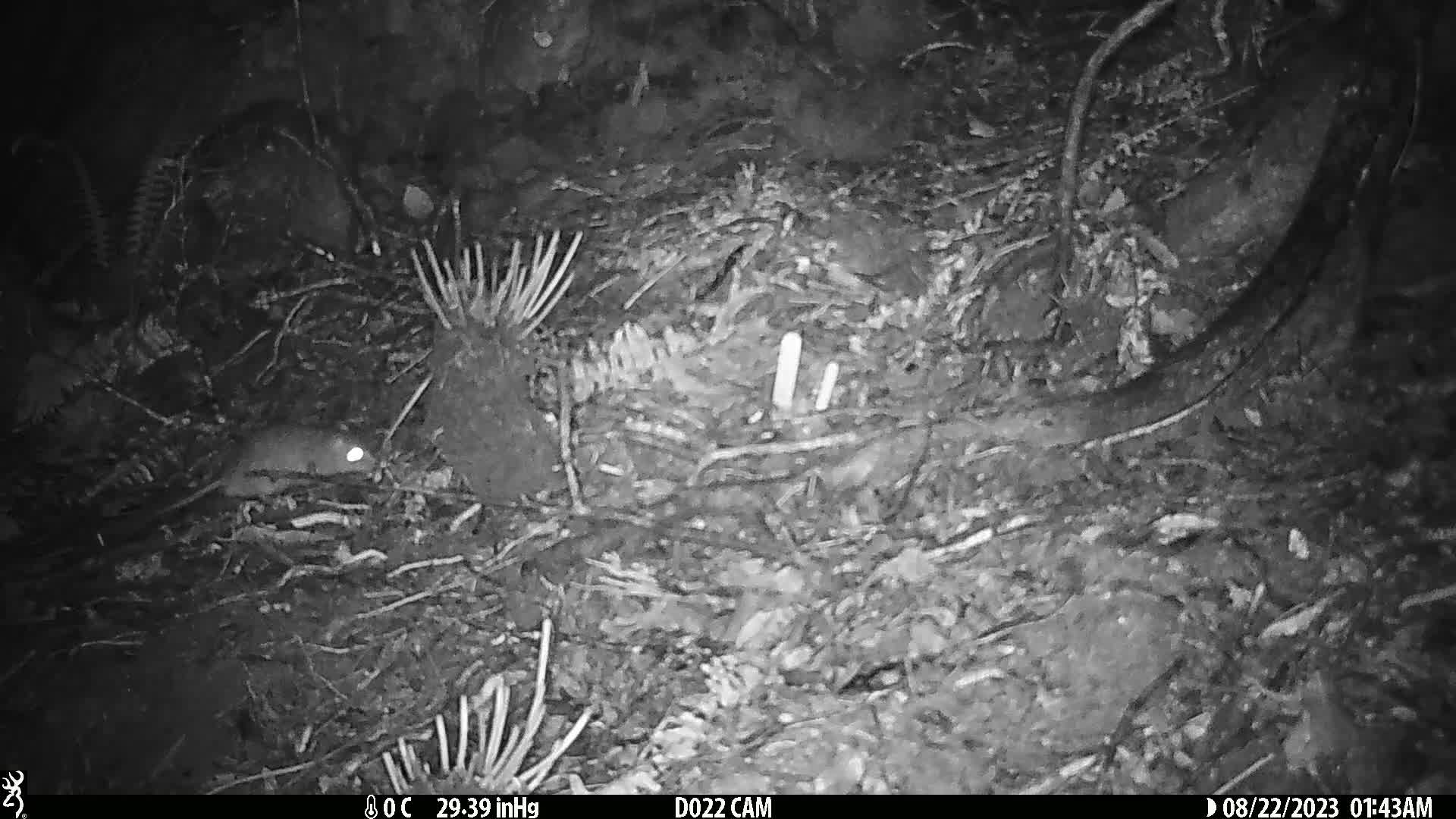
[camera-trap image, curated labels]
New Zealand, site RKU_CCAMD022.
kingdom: Animalia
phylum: Chordata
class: Mammalia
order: Rodentia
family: Muridae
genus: Rattus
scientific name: Rattus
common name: rat